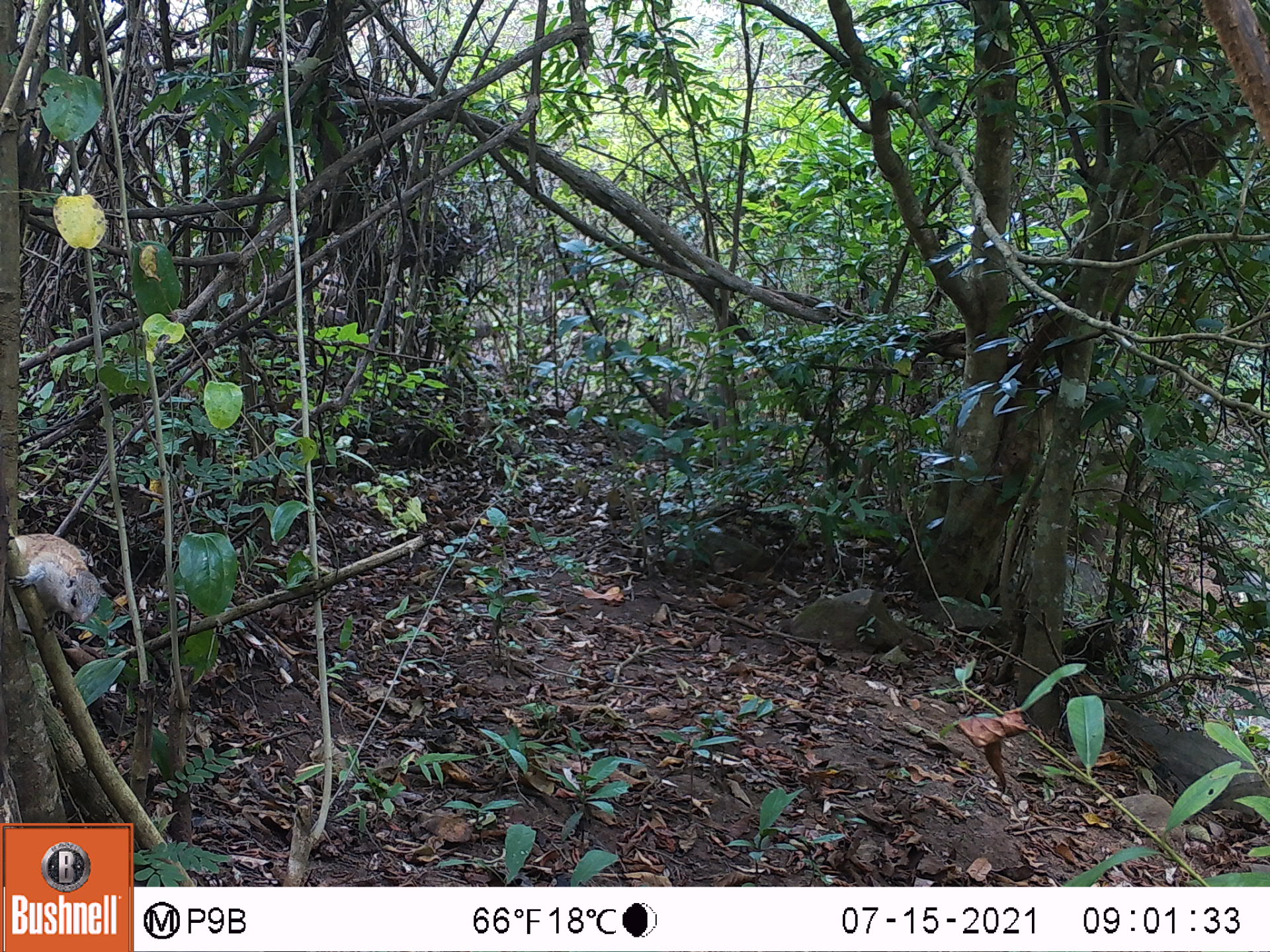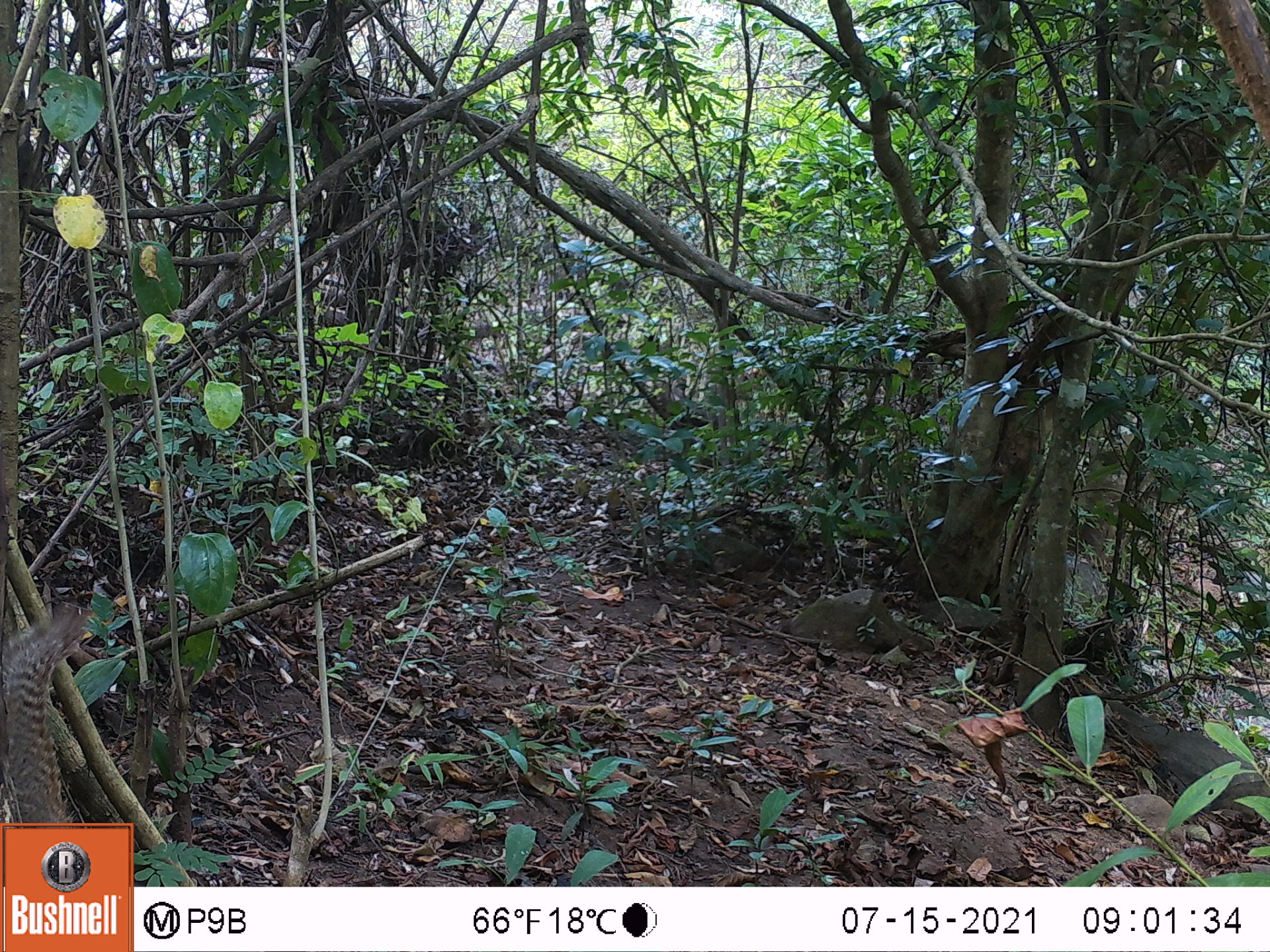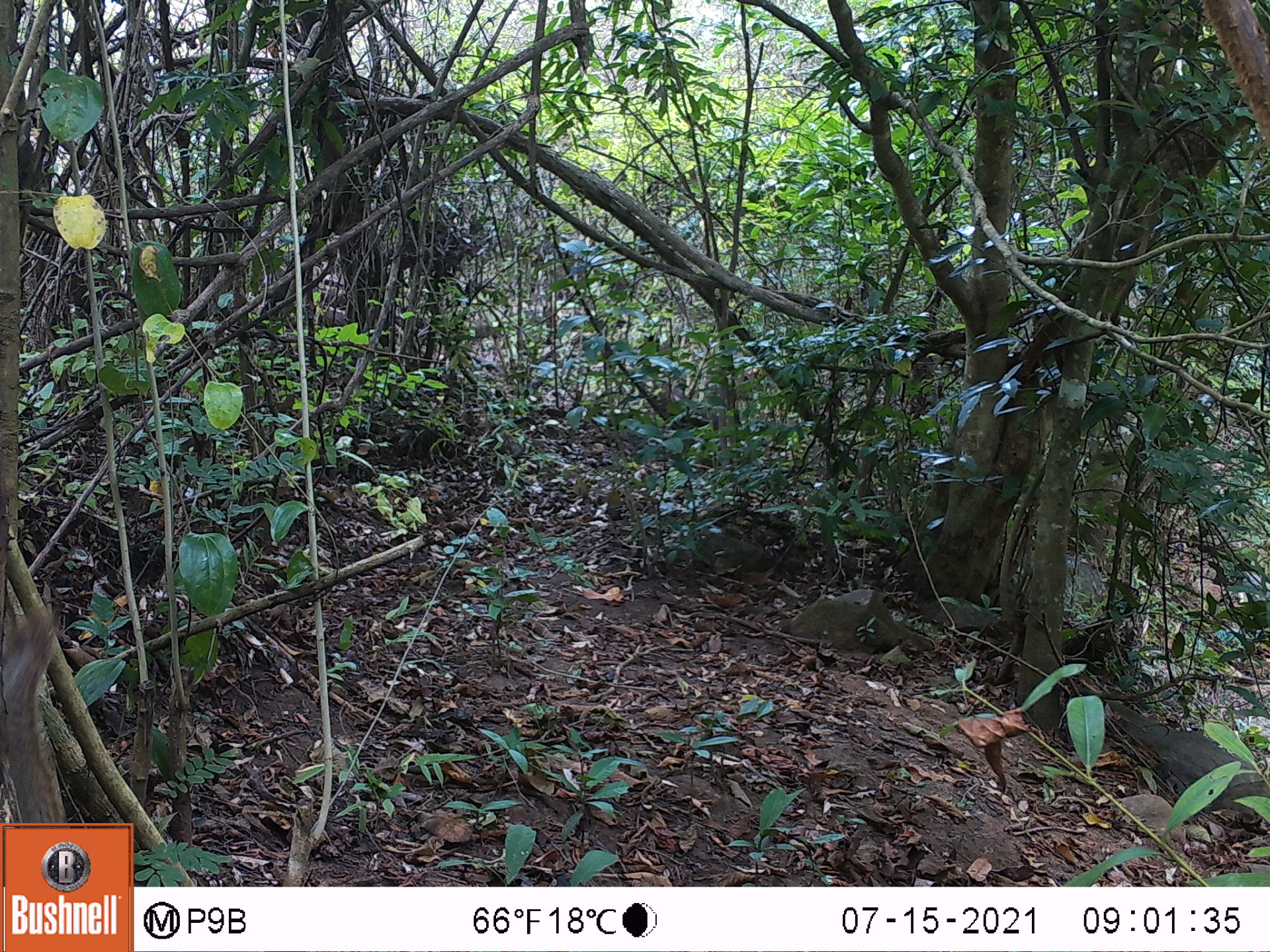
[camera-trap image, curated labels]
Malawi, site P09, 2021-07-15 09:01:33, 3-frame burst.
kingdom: Animalia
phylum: Chordata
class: Mammalia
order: Rodentia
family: Sciuridae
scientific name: Sciuridae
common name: squirrel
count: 1